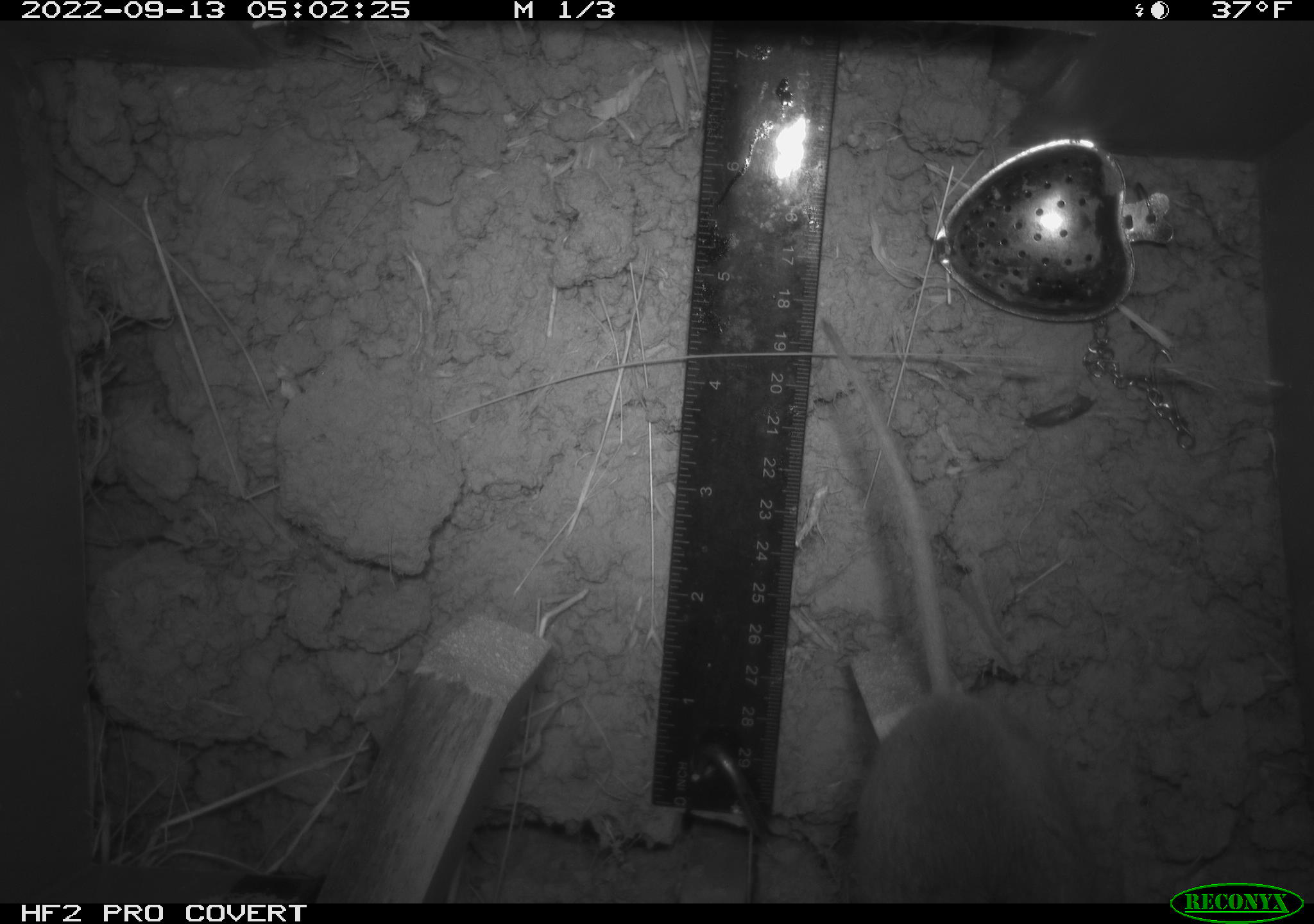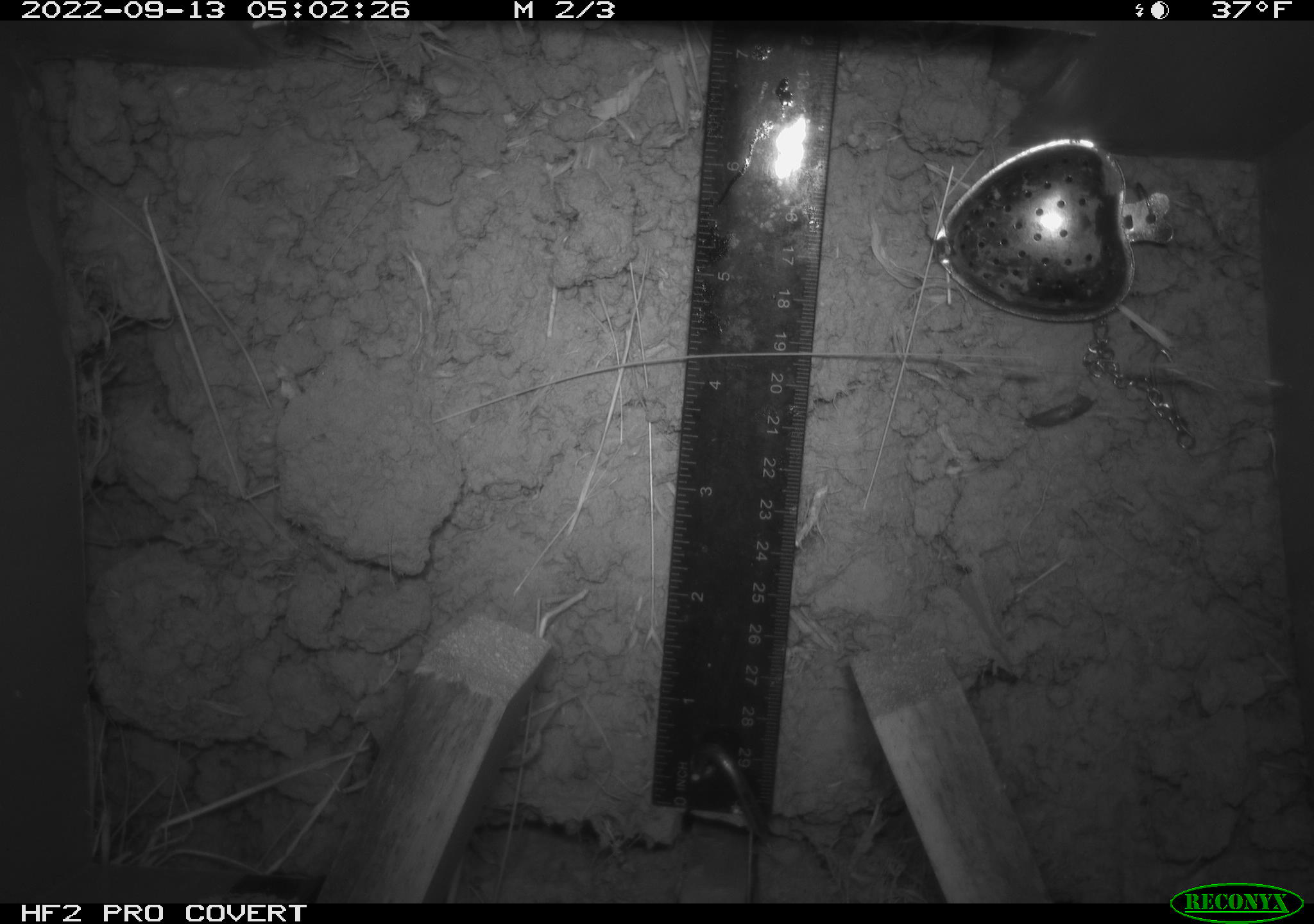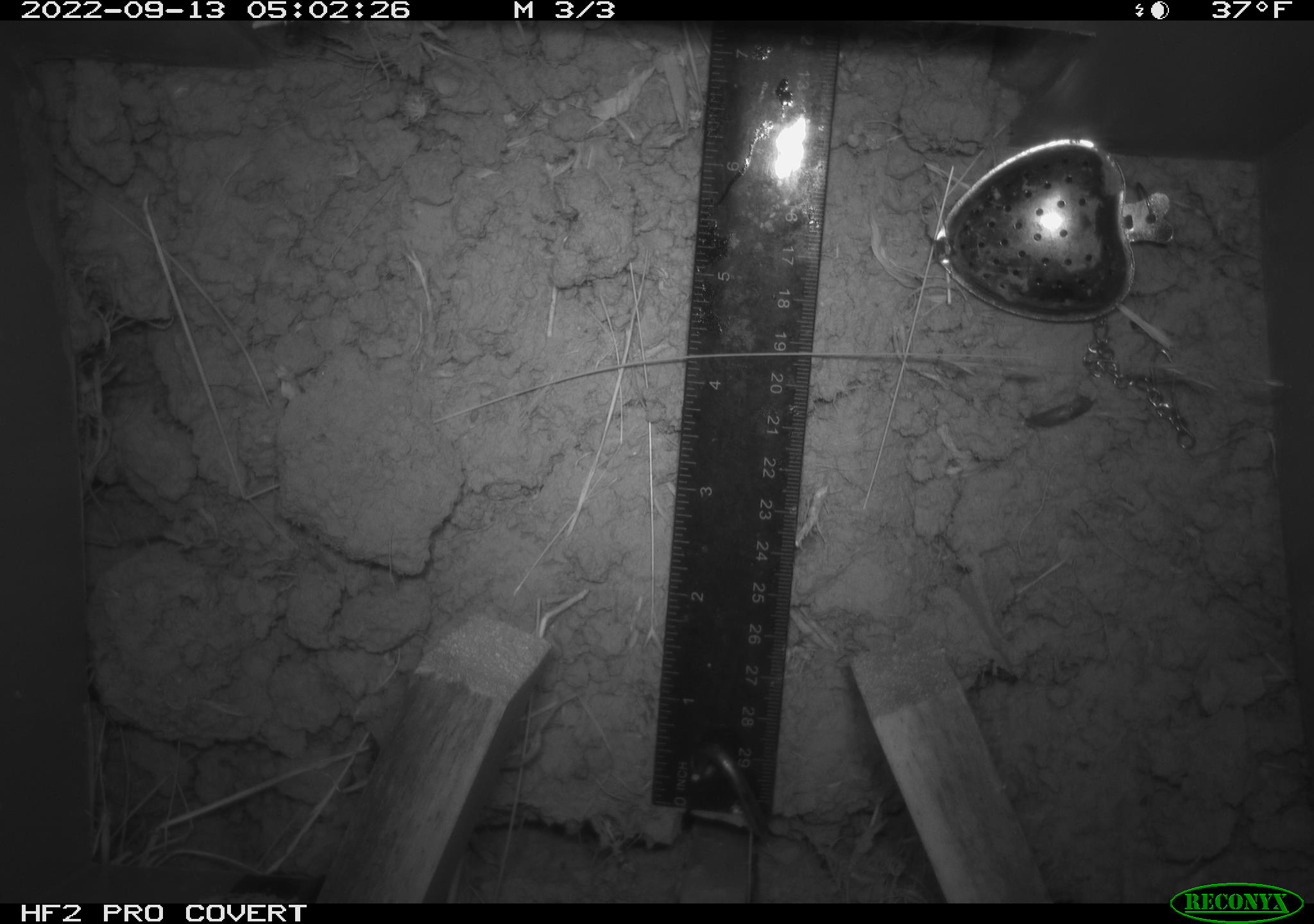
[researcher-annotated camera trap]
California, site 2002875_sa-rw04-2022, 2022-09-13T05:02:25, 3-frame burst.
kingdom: Animalia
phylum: Chordata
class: Mammalia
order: Rodentia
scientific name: Rodentia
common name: mouse species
Mouse species (Rodentia).